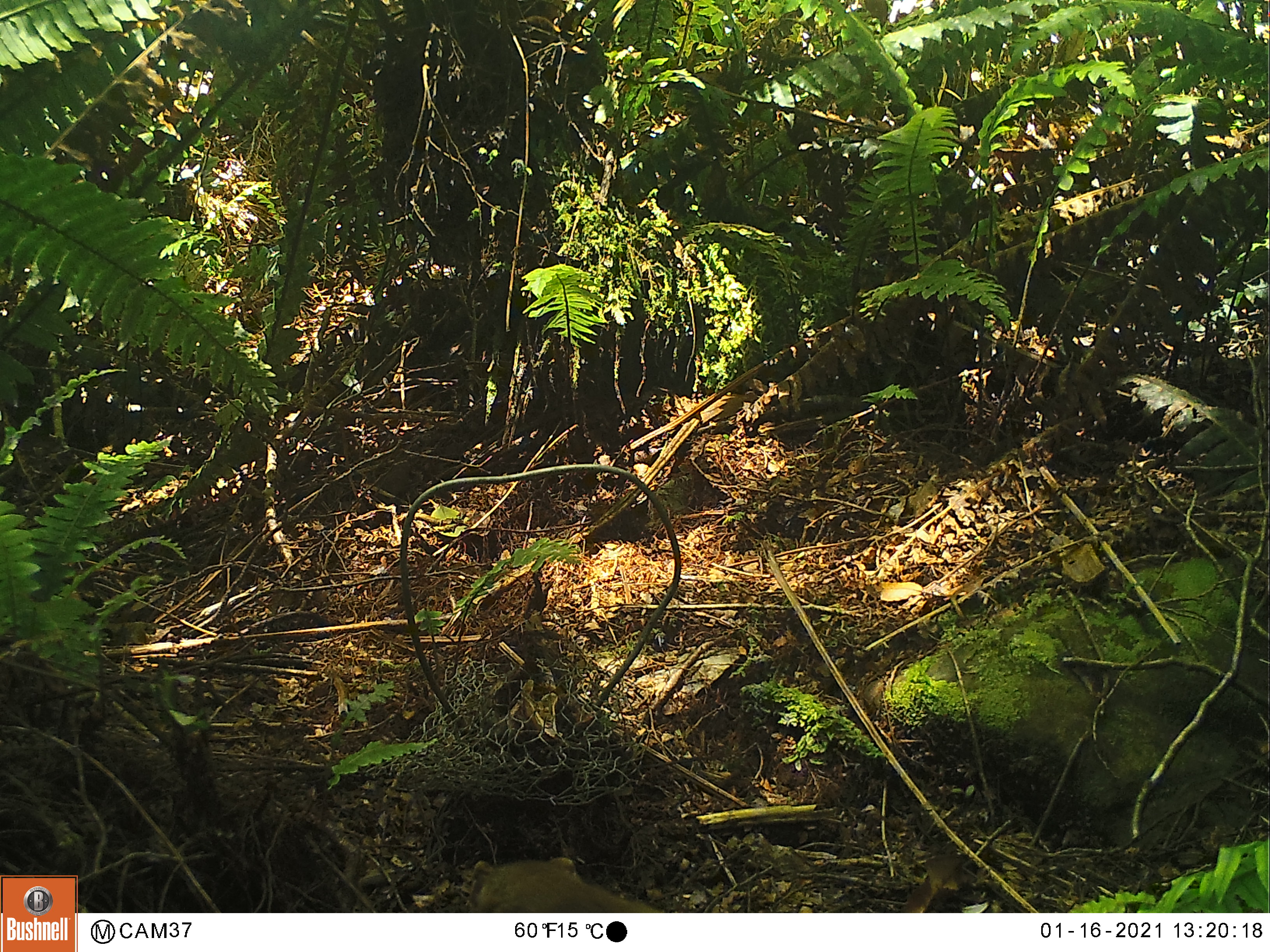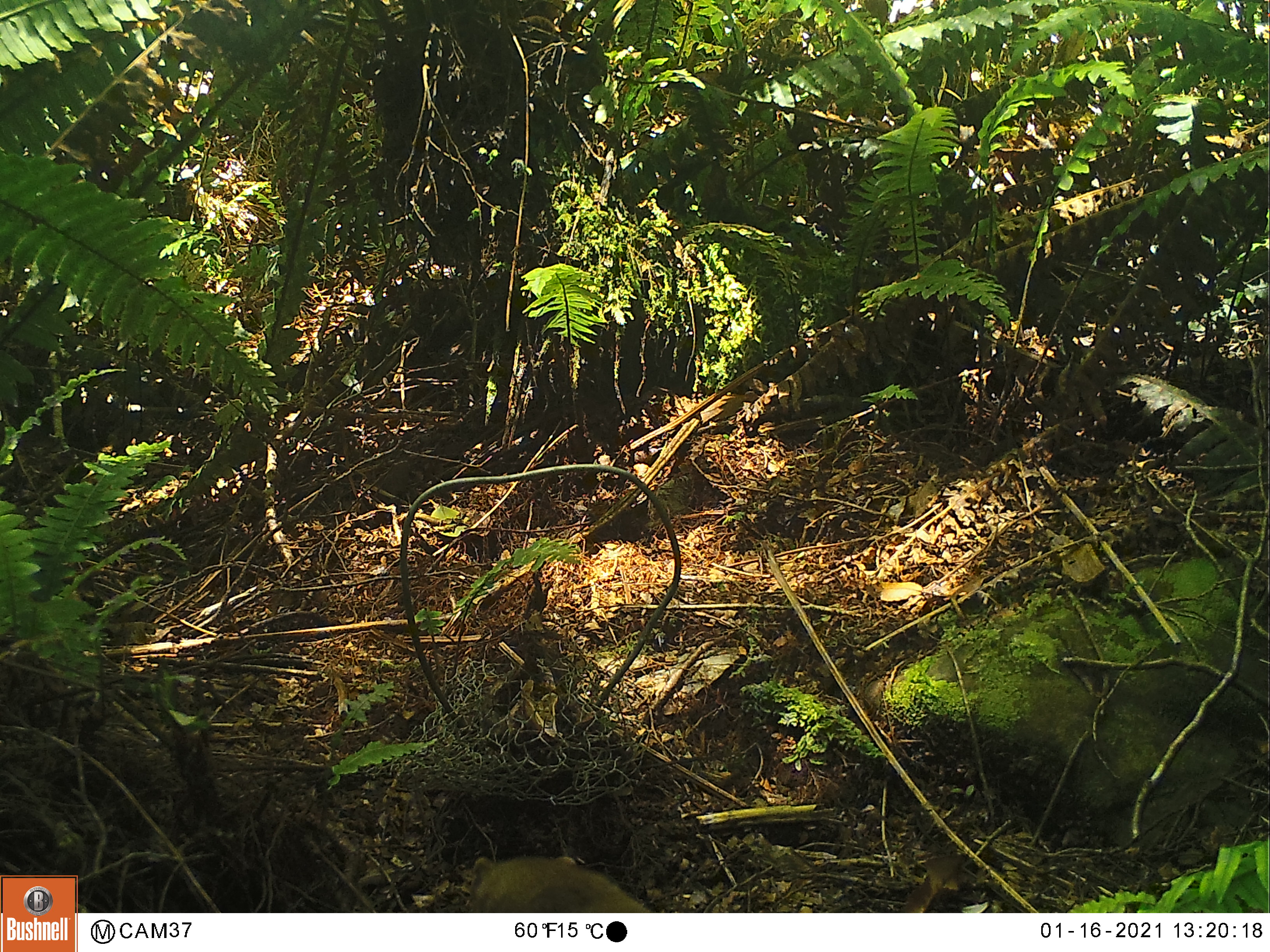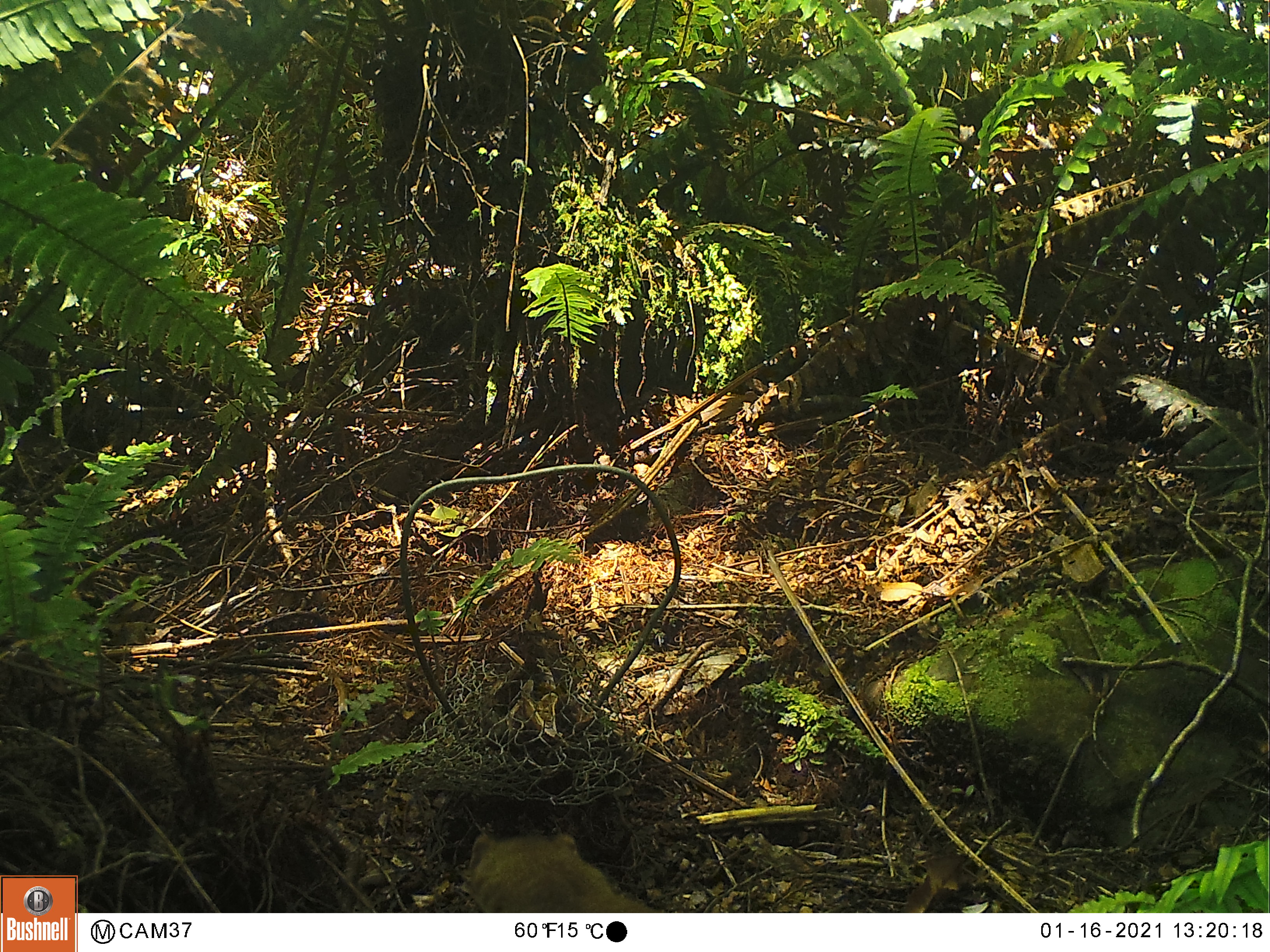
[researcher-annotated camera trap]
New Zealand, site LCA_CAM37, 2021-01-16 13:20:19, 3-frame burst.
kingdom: Animalia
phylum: Chordata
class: Mammalia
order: Carnivora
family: Mustelidae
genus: Mustela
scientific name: Mustela erminea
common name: stoat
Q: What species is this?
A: Stoat (Mustela erminea).